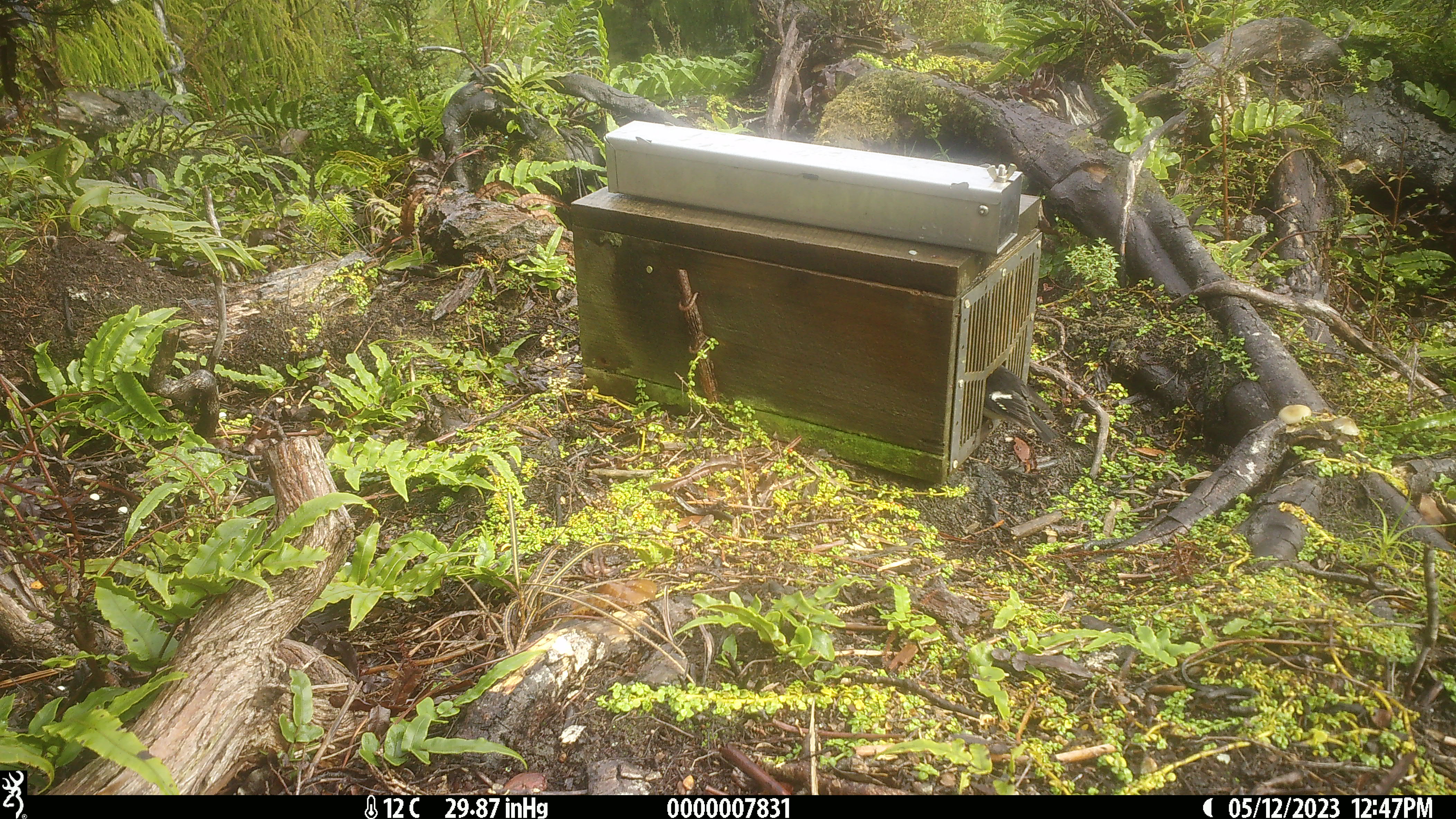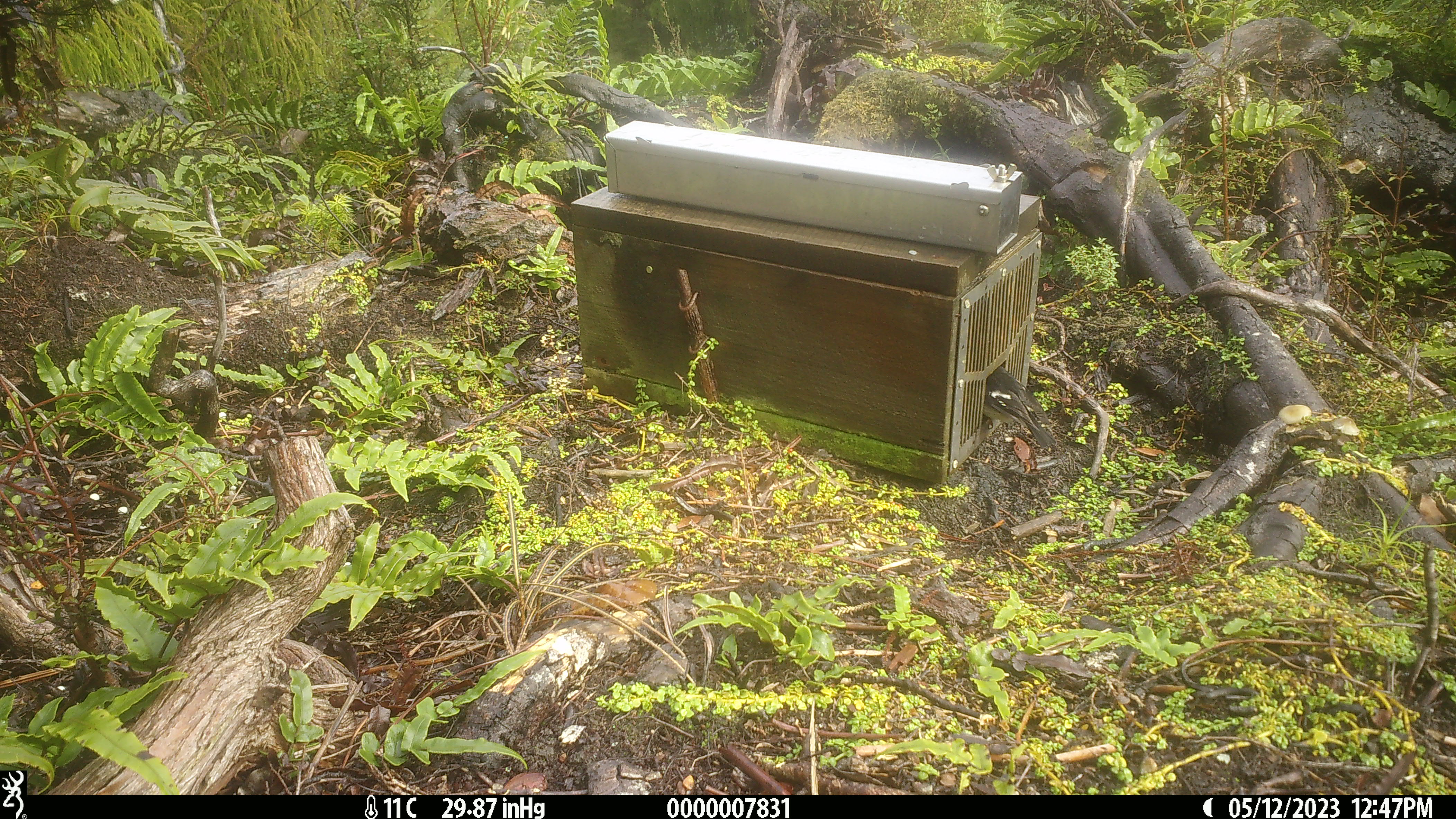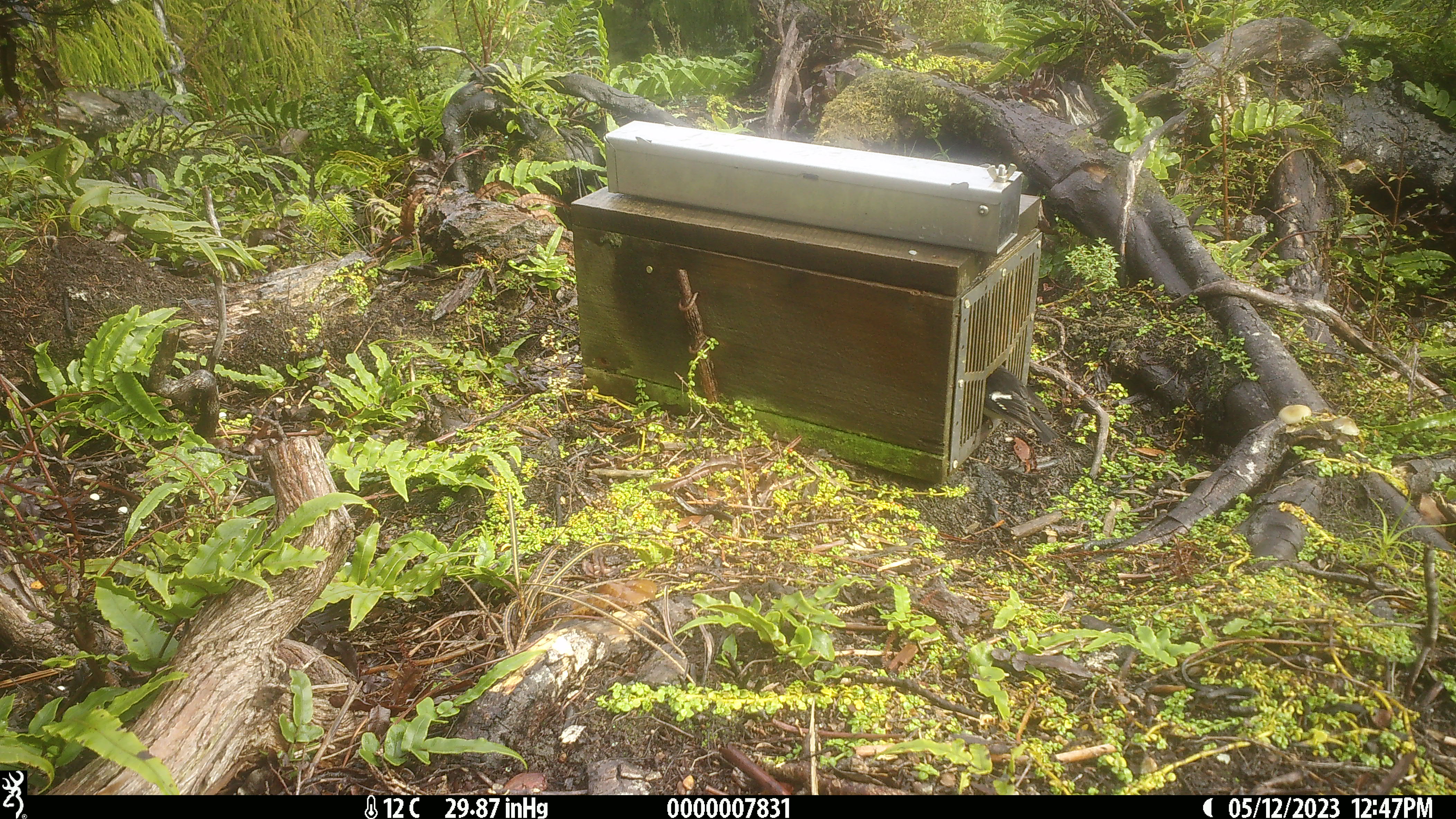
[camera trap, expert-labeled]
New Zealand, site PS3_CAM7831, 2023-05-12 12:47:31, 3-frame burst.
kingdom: Animalia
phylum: Chordata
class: Aves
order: Passeriformes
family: Petroicidae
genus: Petroica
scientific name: Petroica macrocephala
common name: tomtit